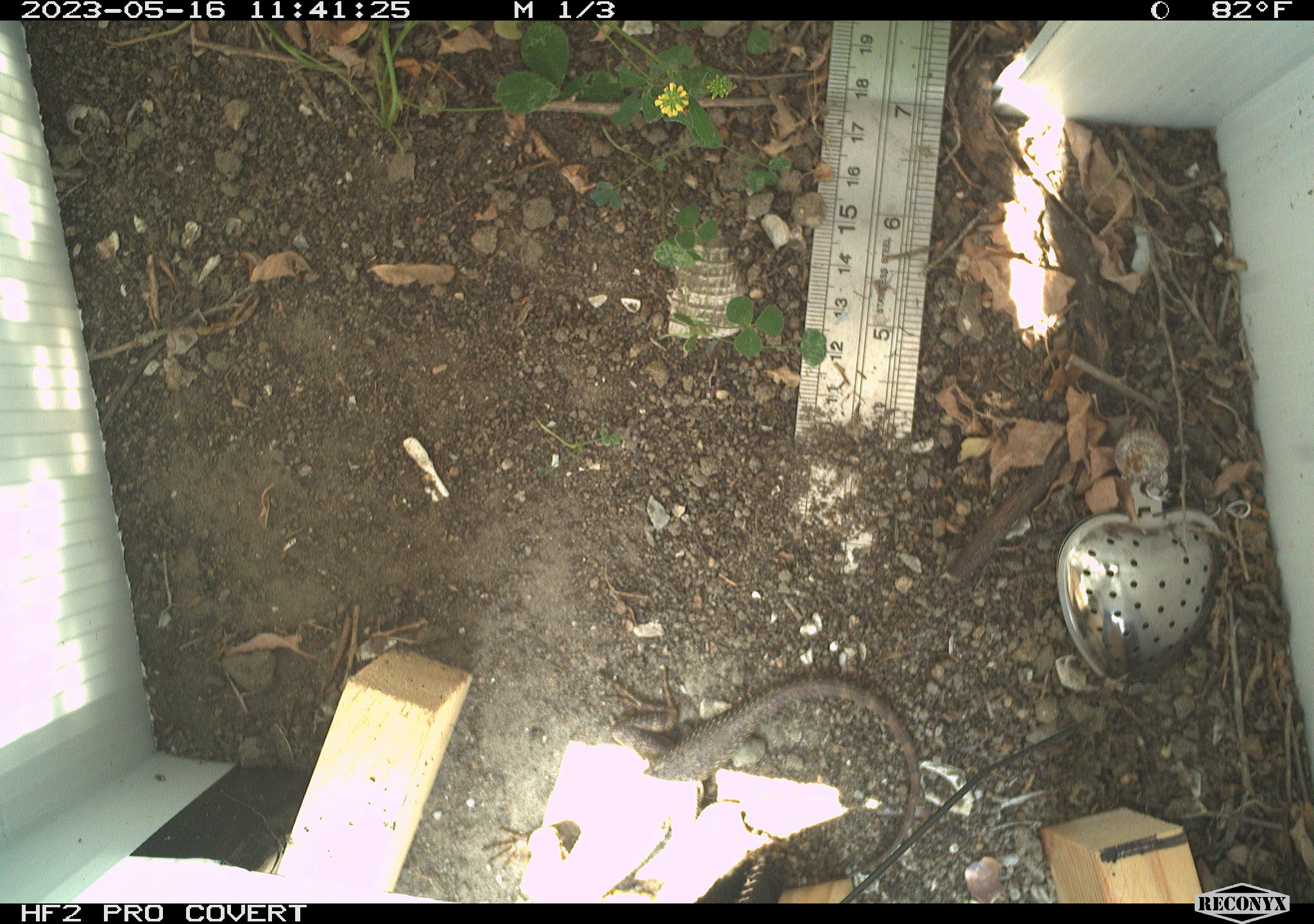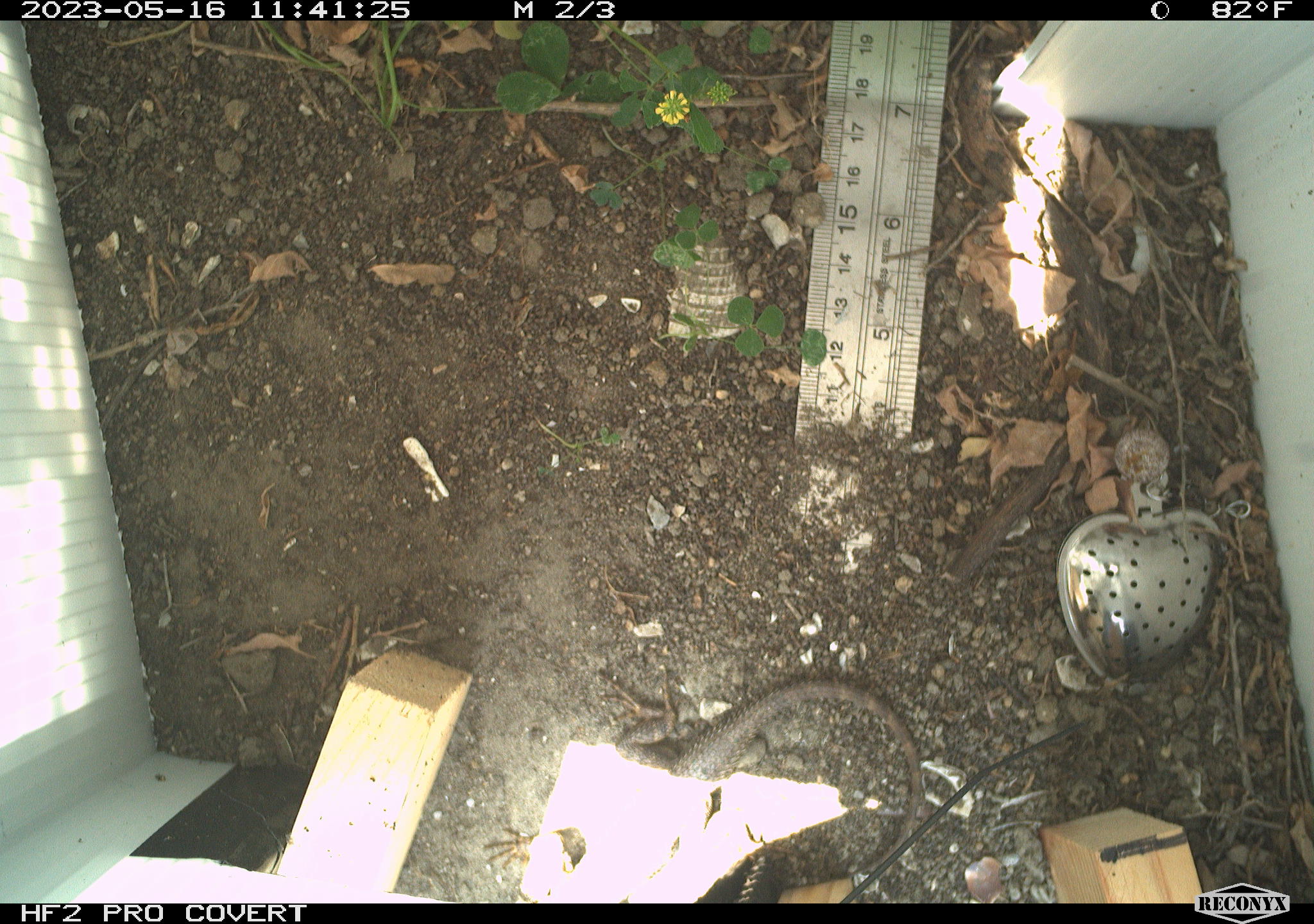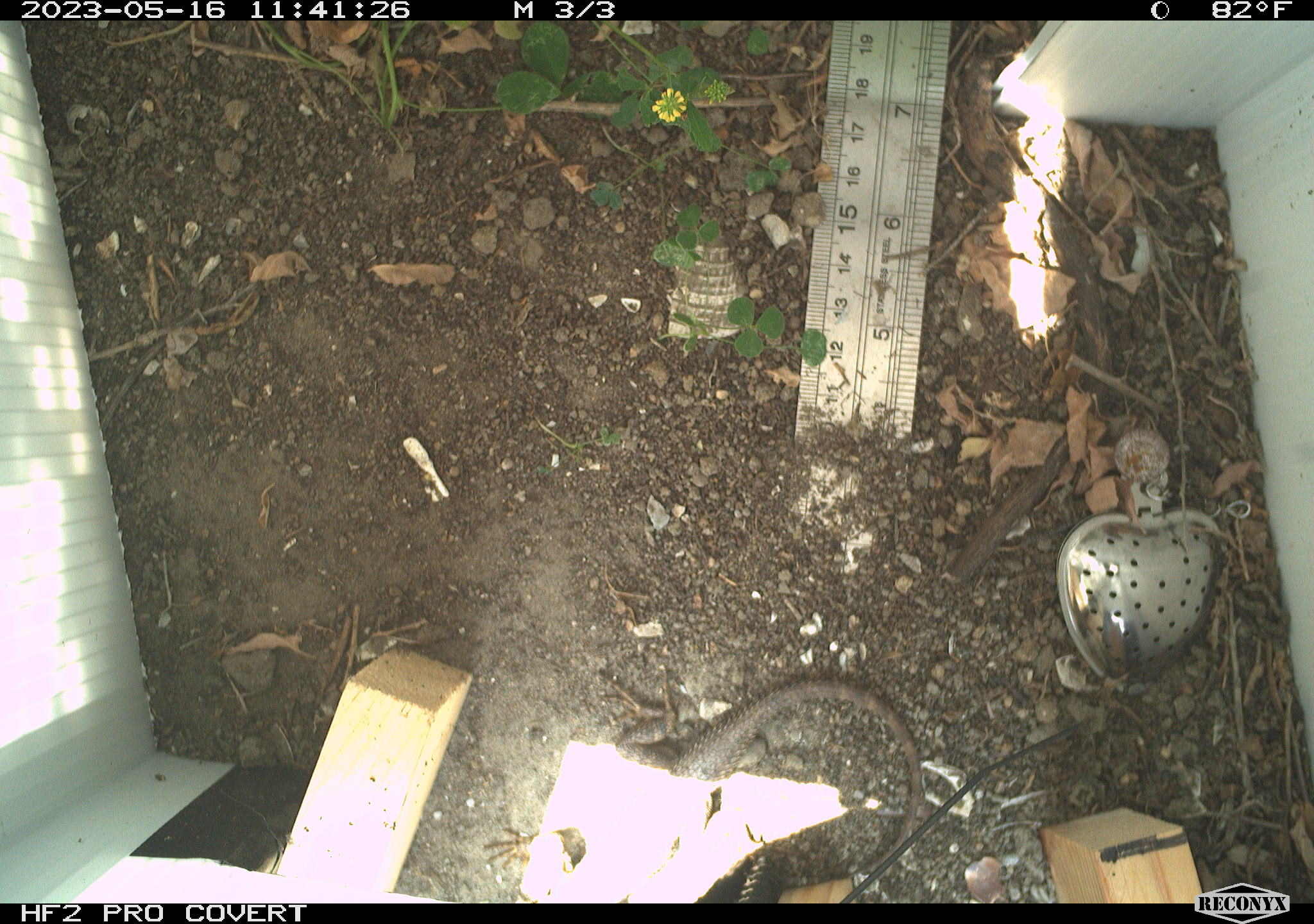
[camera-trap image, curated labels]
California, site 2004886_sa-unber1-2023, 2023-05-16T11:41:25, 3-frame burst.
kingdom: Animalia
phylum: Chordata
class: Reptilia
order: Squamata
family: Phrynosomatidae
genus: Sceloporus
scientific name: Sceloporus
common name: spiny lizards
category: sceloporus species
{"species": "sceloporus species (spiny lizards) (Sceloporus)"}